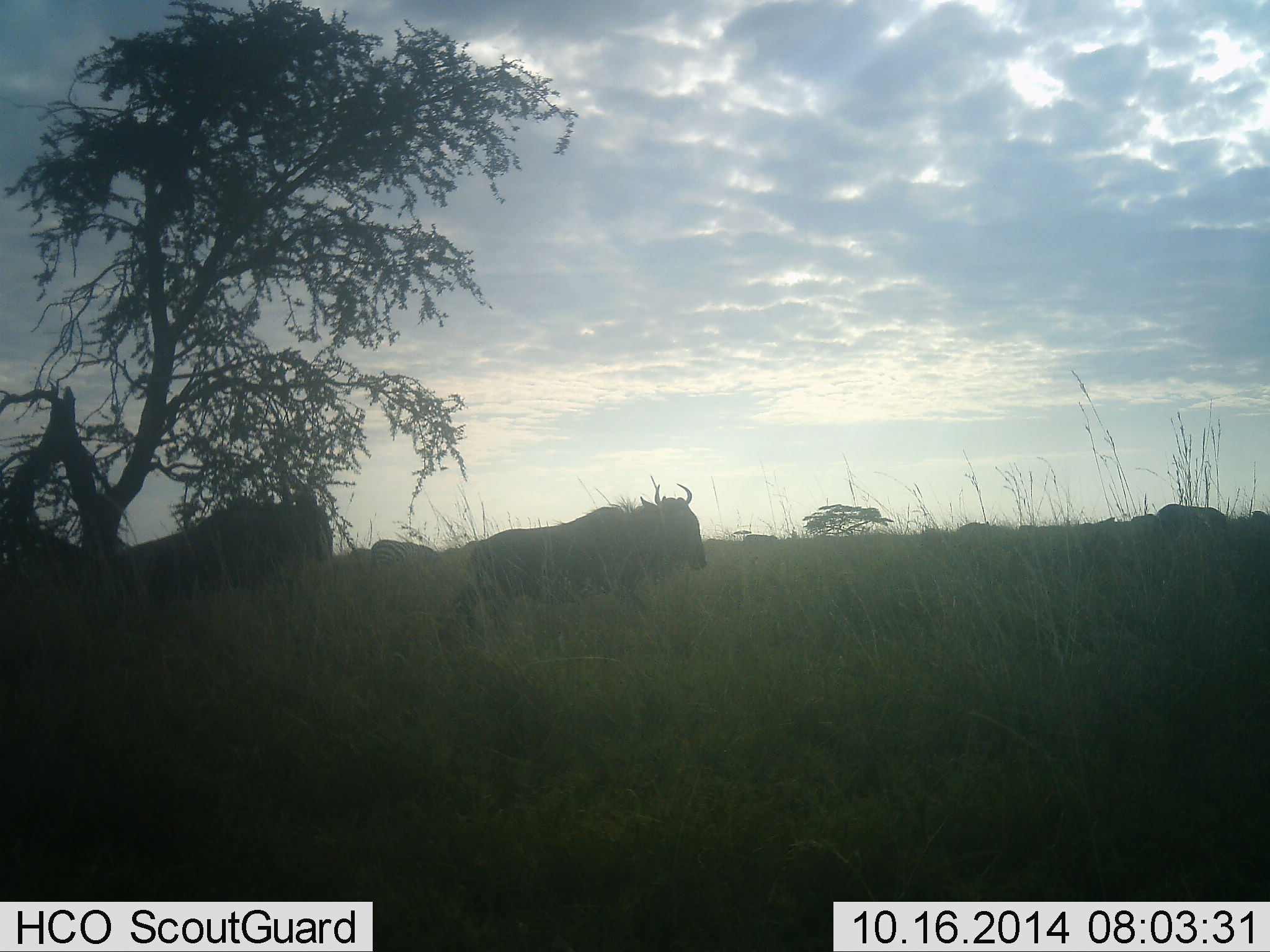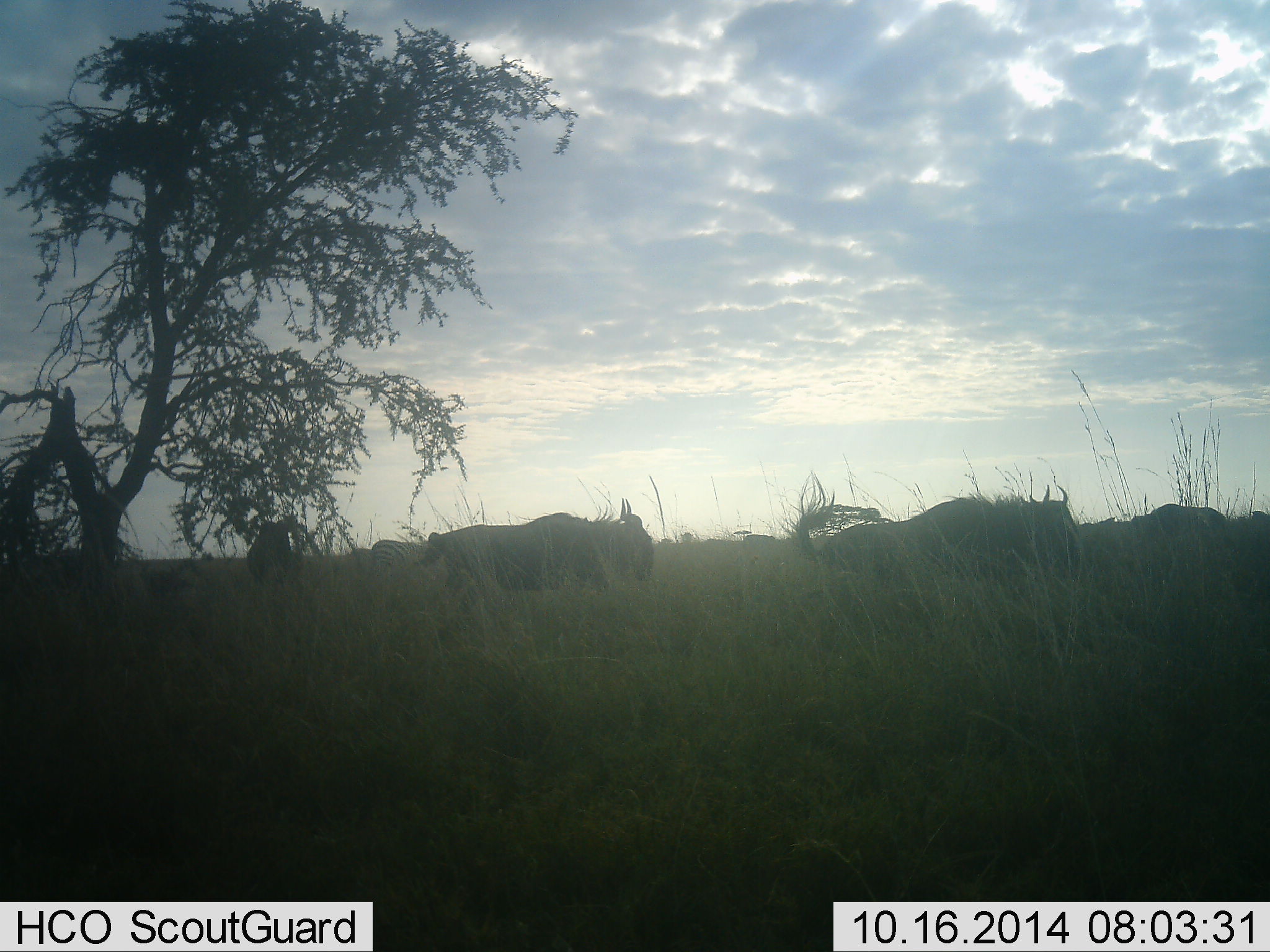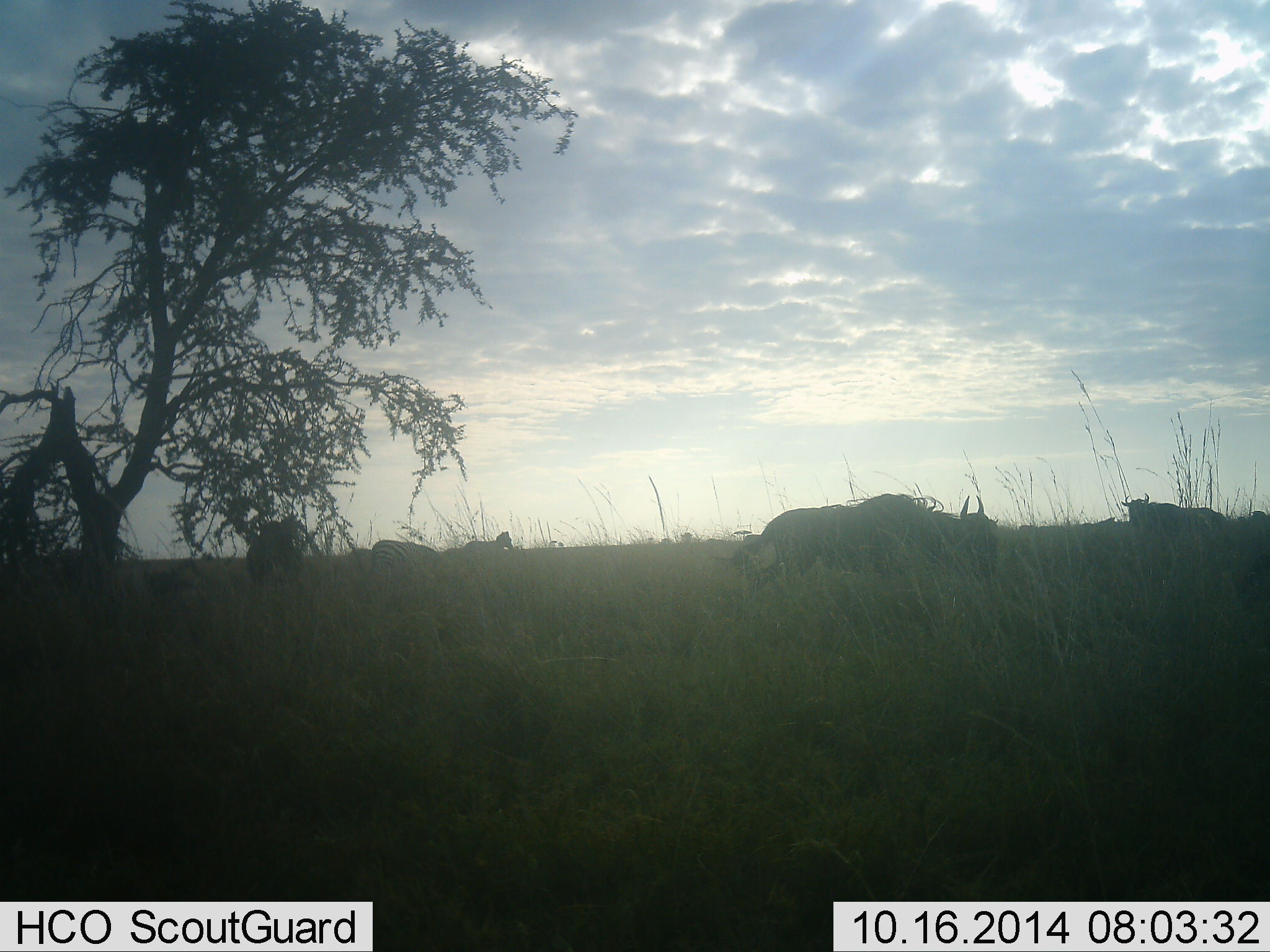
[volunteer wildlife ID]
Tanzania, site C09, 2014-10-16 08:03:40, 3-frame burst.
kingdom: Animalia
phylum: Chordata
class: Mammalia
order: Artiodactyla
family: Bovidae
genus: Connochaetes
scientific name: Connochaetes taurinus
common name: blue wildebeest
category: wildebeest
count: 4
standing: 10%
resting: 0%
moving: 100%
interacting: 0%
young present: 0%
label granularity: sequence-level